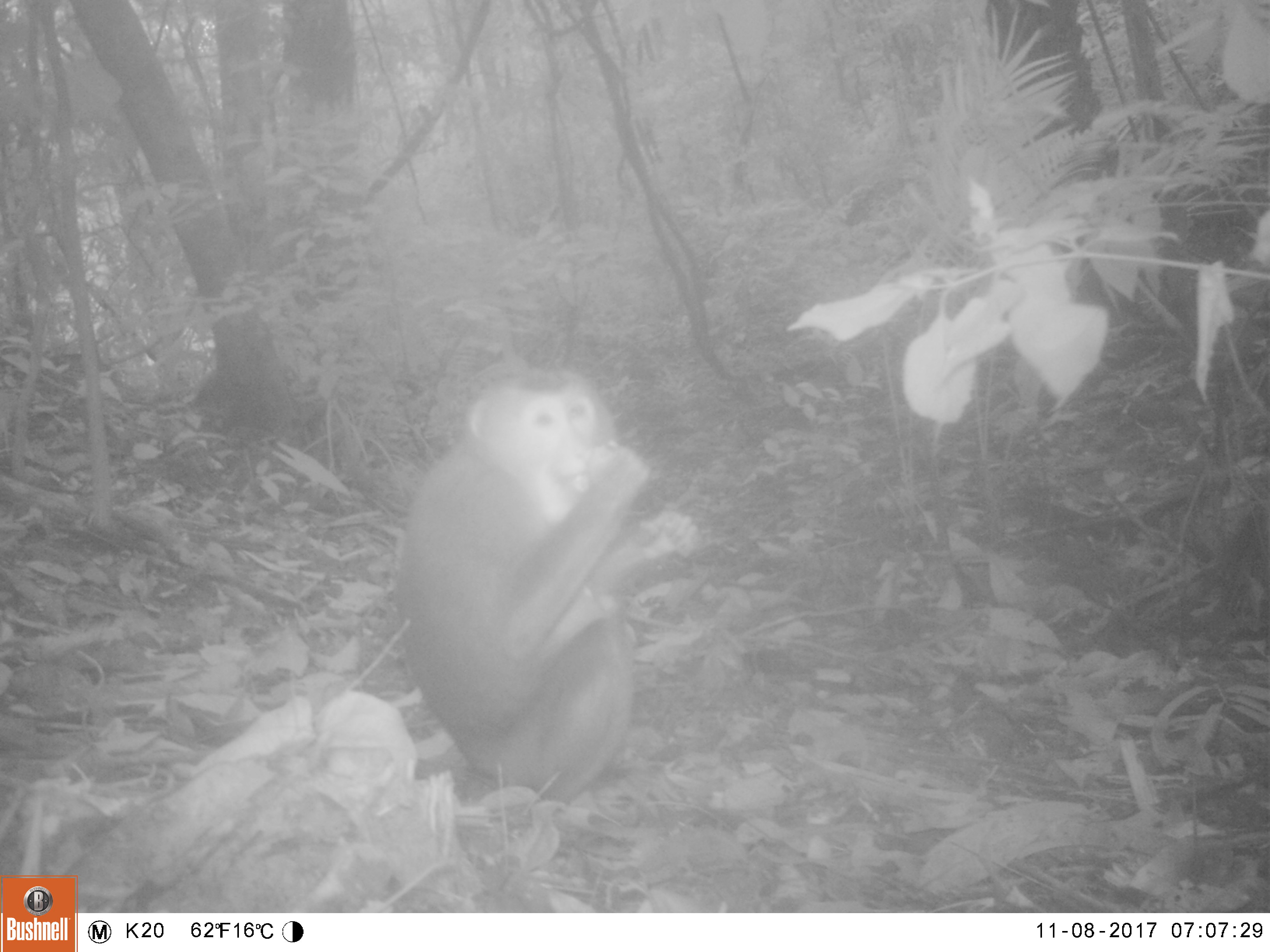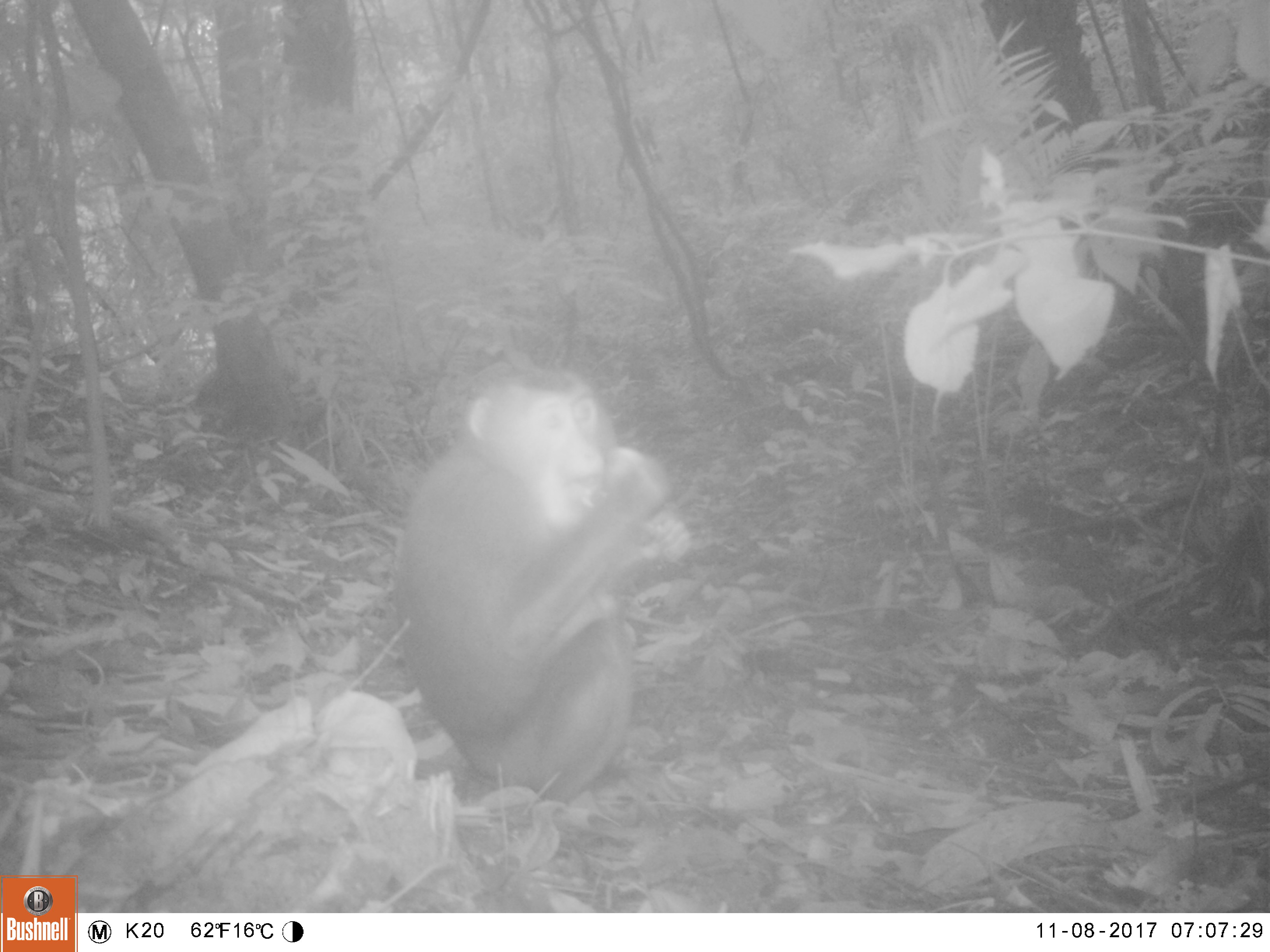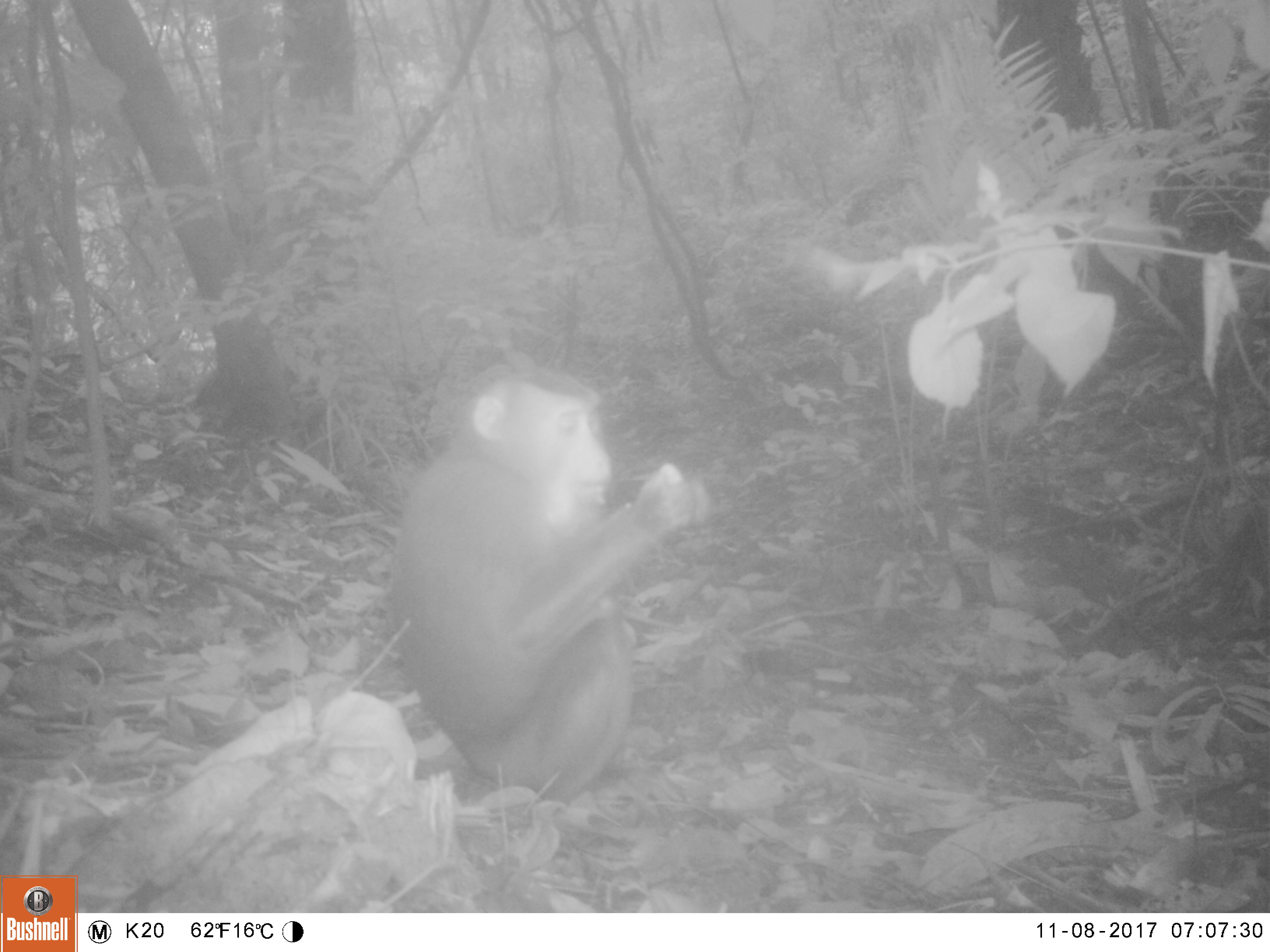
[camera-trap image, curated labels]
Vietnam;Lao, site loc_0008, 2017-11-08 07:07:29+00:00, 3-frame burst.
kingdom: Animalia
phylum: Chordata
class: Mammalia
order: Primates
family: Cercopithecidae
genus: Macaca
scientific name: Macaca nemestrina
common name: pig-tailed macaque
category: pig tailed macaque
Pig tailed macaque (pig-tailed macaque) (Macaca nemestrina). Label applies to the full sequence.